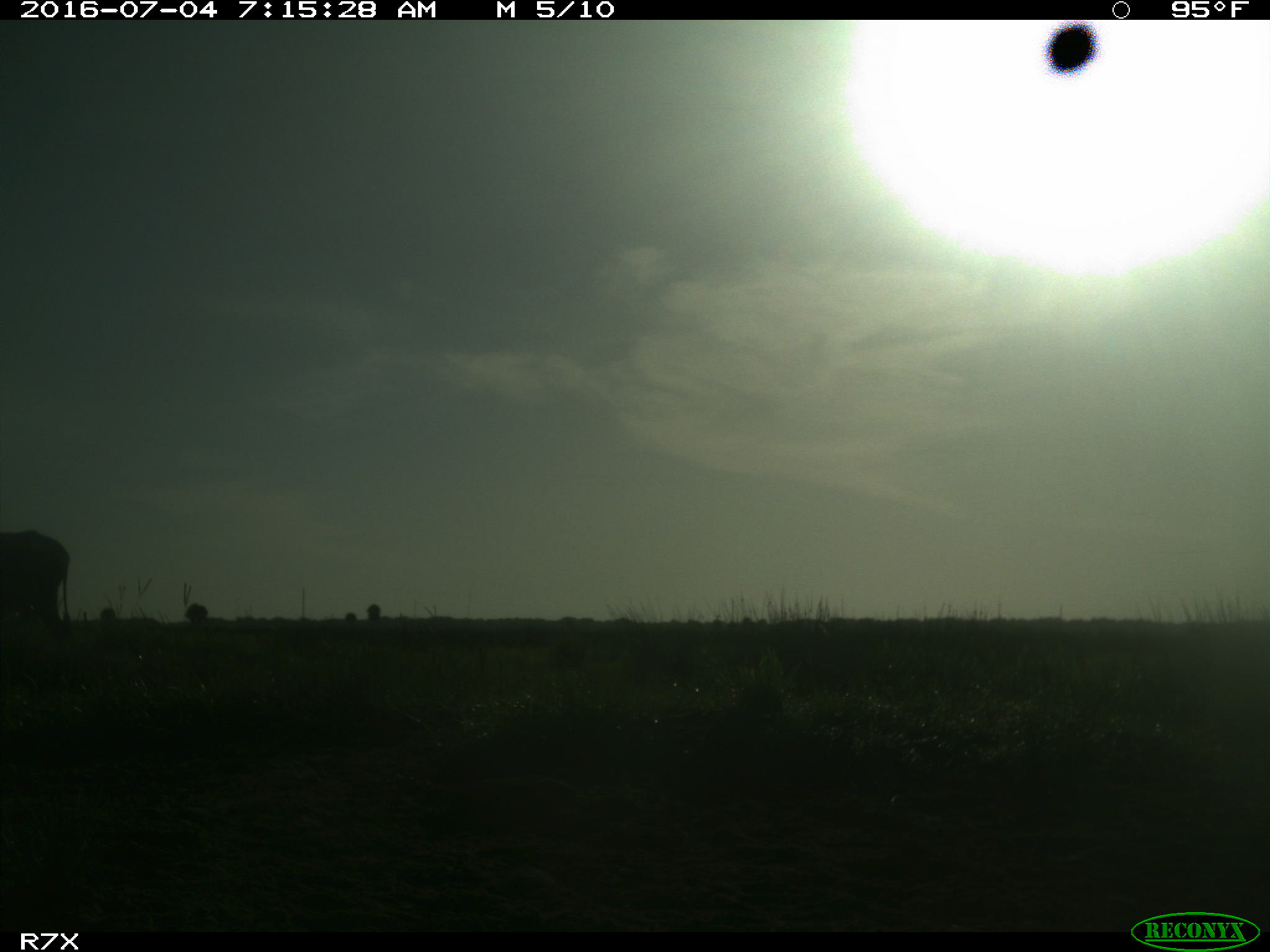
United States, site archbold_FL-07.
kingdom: Animalia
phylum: Chordata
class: Mammalia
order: Artiodactyla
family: Bovidae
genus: Bos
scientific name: Bos taurus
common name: domestic cow